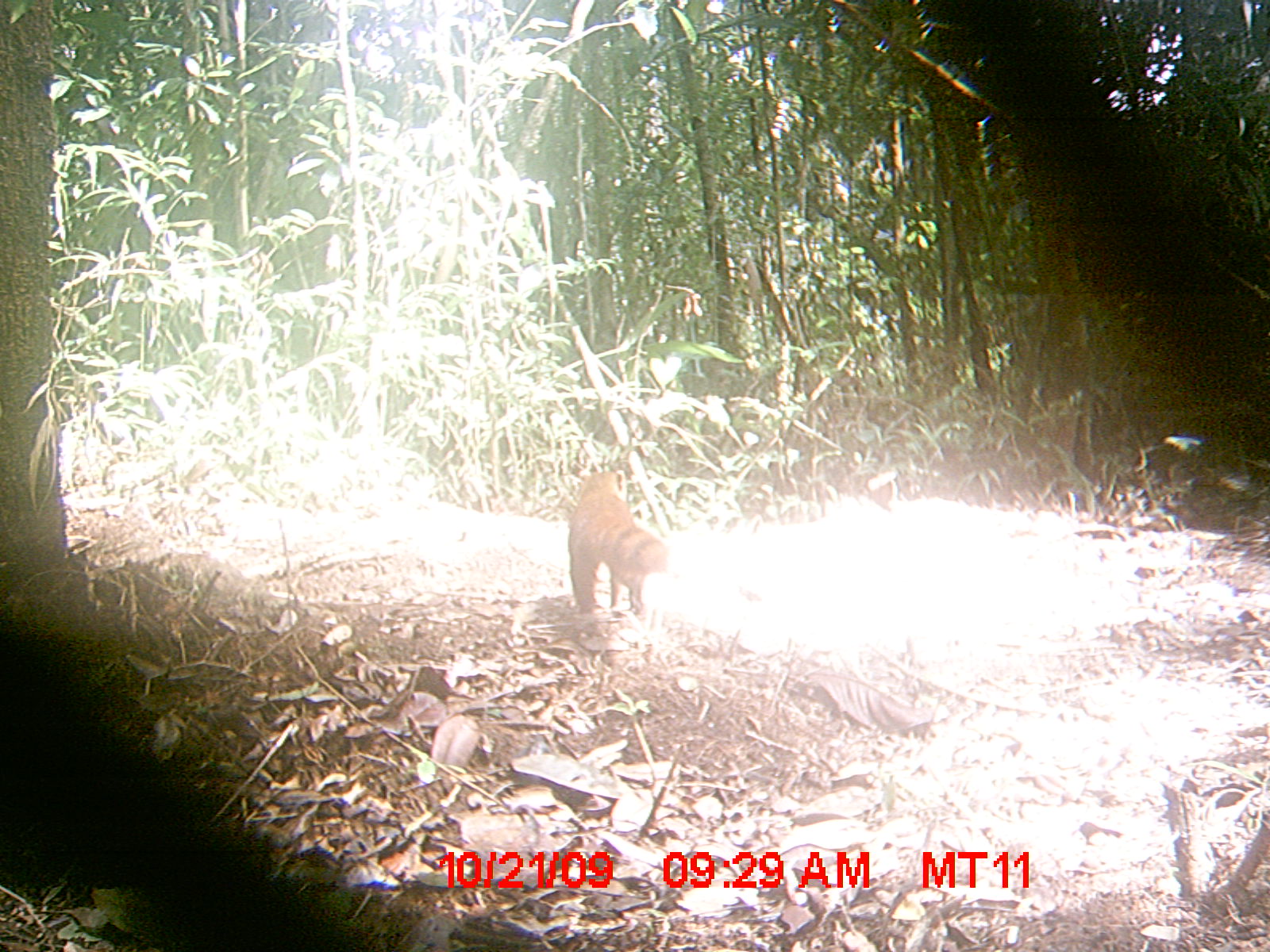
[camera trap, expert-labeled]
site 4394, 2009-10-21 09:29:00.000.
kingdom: Animalia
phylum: Chordata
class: Mammalia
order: Carnivora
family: Eupleridae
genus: Galidia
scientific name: Galidia elegans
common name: ring-tailed vontsira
Galidia elegans (ring-tailed vontsira), count 1.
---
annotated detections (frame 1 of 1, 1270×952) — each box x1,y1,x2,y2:
galidia elegans: 567,471,668,614